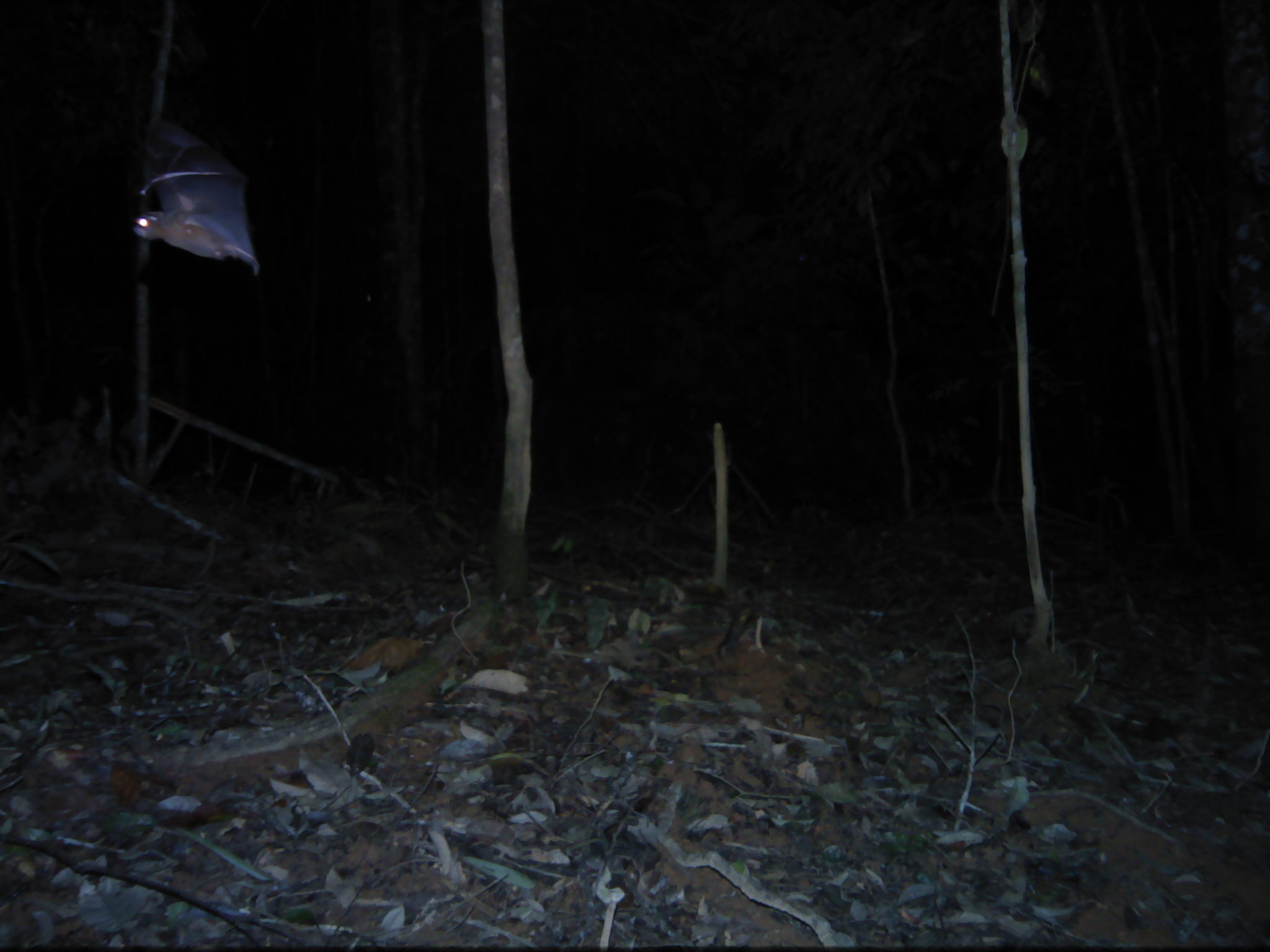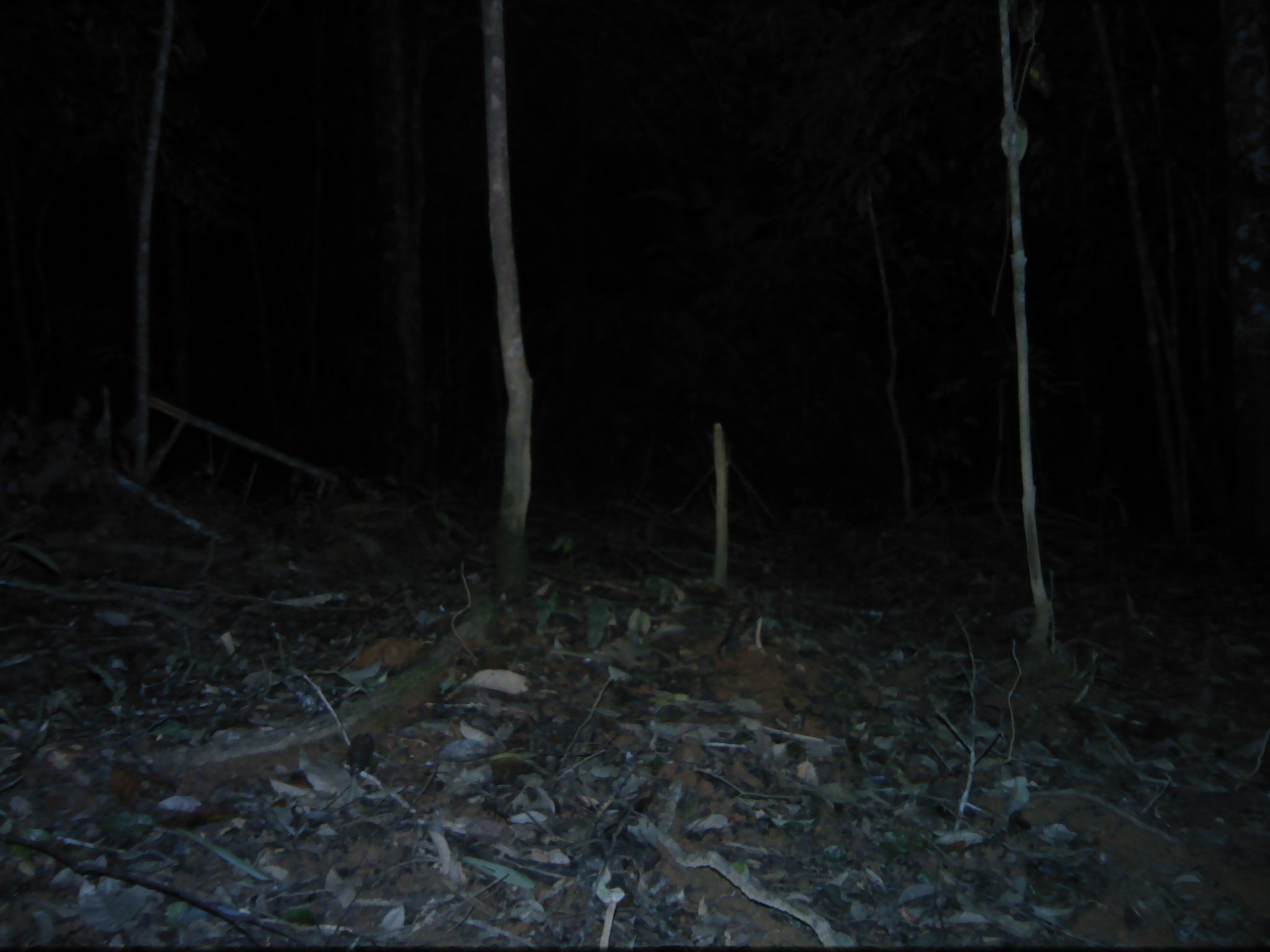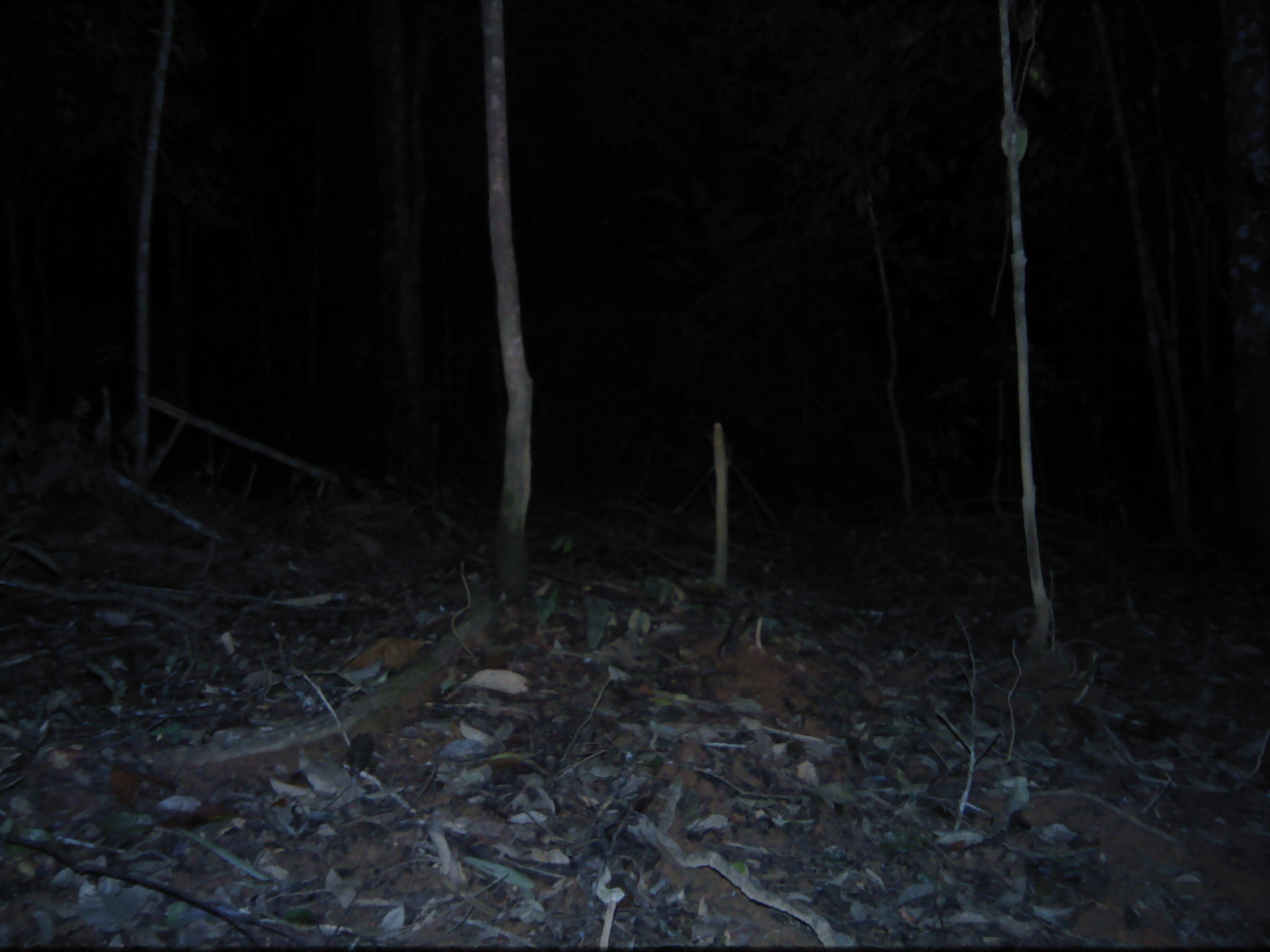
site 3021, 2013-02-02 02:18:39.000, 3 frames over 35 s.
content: unidentified animal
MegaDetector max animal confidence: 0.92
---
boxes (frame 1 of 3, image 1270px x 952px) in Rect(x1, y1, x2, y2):
unknown: Rect(132, 118, 258, 275)